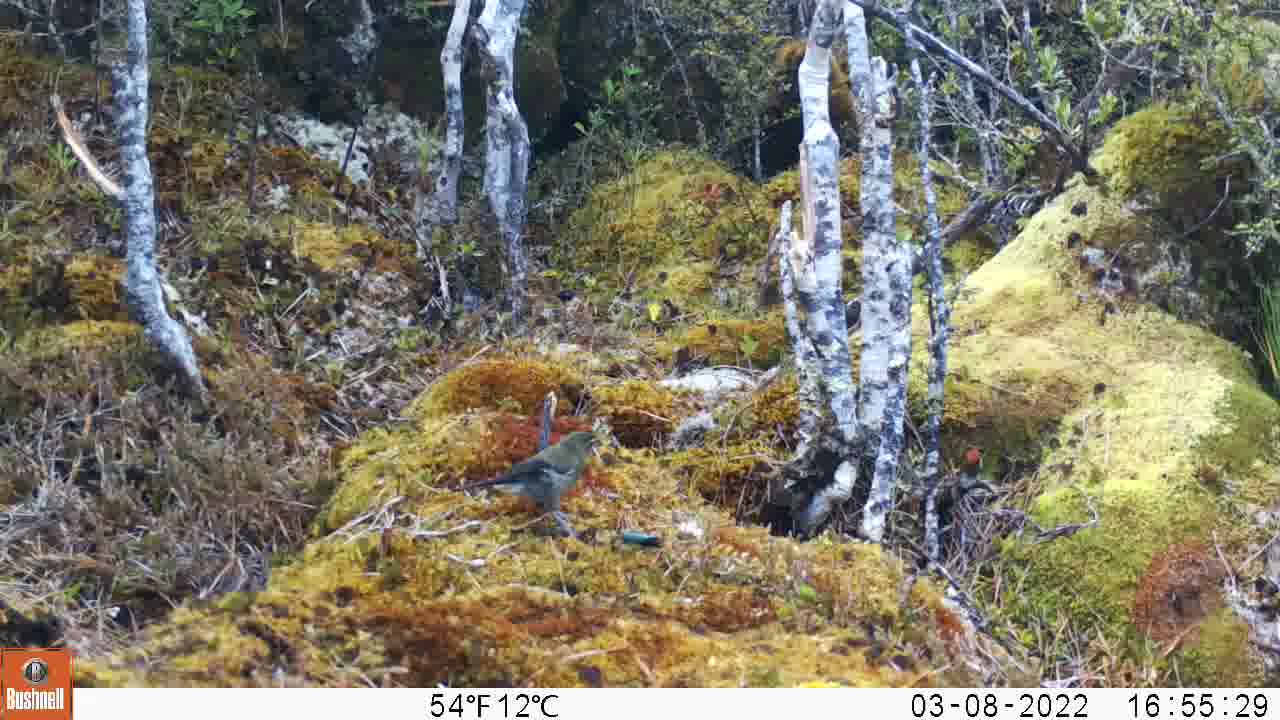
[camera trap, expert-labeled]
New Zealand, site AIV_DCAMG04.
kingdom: Animalia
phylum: Chordata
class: Aves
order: Passeriformes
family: Meliphagidae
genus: Anthornis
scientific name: Anthornis melanura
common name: new zealand bellbird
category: bellbird